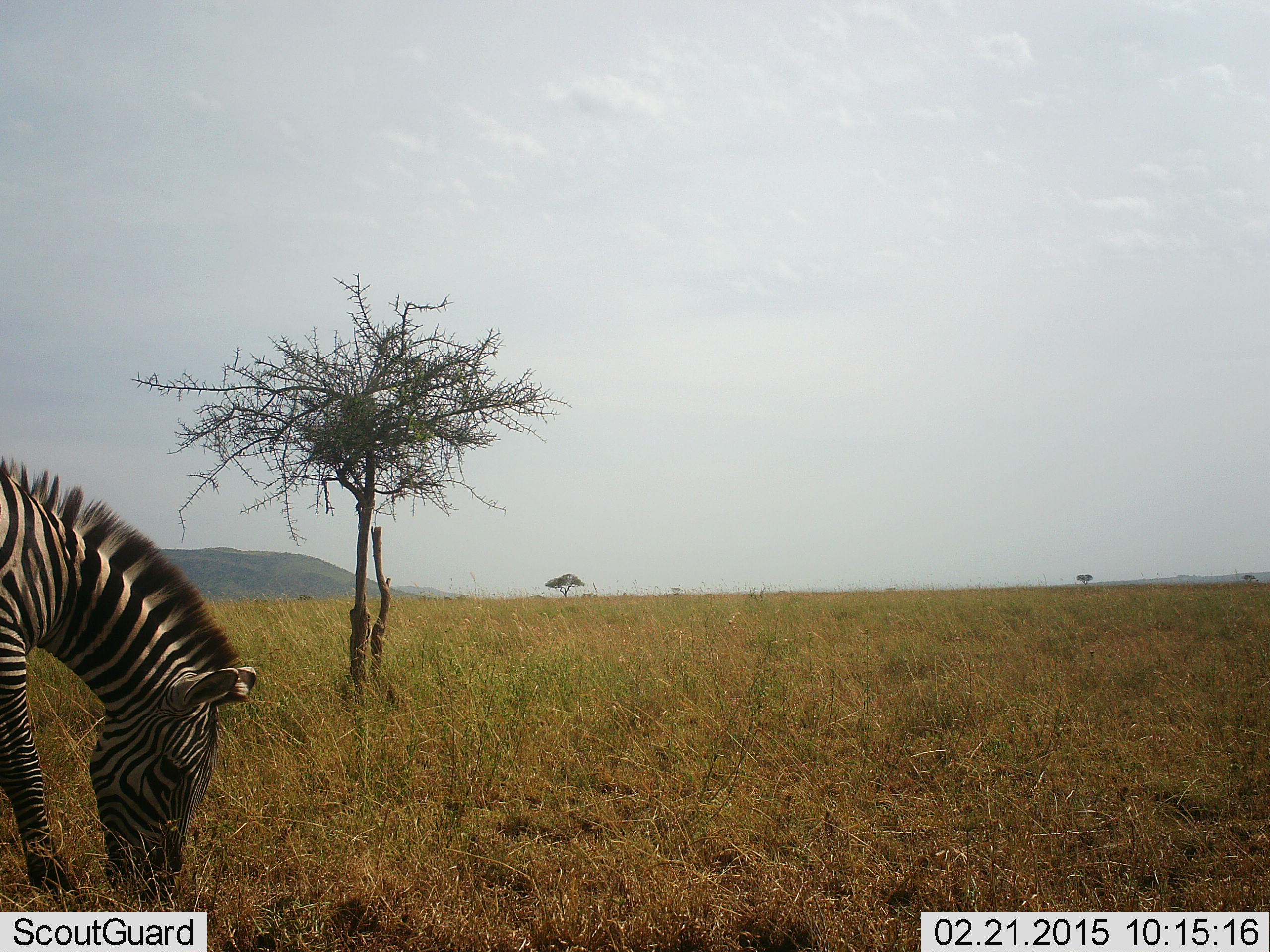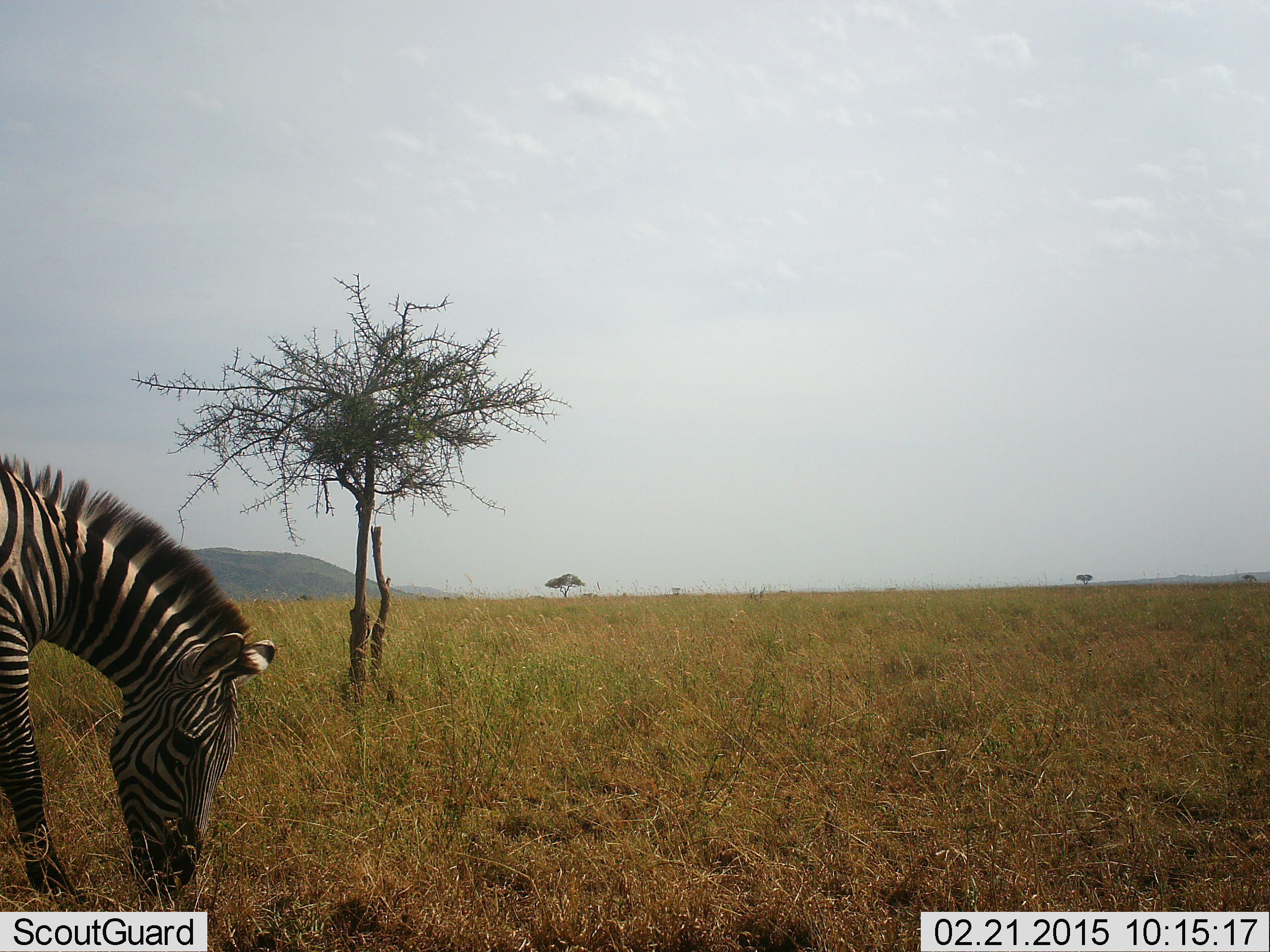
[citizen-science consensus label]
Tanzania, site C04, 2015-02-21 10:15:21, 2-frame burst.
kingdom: Animalia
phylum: Chordata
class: Mammalia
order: Perissodactyla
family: Equidae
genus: Equus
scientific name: Equus quagga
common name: plains zebra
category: zebra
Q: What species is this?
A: Zebra (plains zebra) (Equus quagga).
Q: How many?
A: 1.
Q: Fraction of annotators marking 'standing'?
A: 20%.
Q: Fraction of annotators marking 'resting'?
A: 0%.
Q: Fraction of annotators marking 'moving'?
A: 10%.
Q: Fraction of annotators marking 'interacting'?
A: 0%.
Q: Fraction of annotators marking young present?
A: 0%.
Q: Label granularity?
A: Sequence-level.